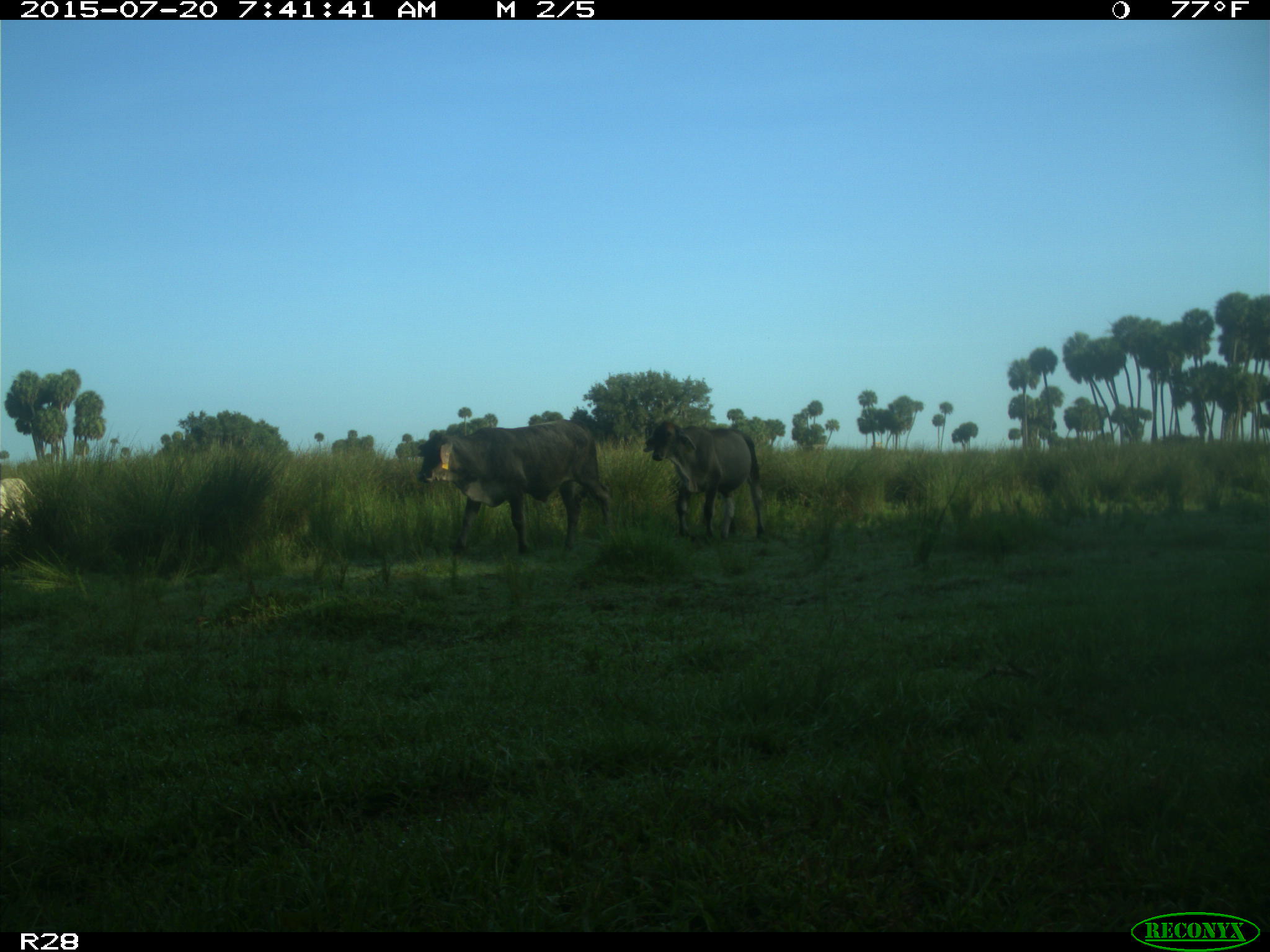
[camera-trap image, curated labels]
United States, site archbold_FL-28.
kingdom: Animalia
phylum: Chordata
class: Mammalia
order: Artiodactyla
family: Bovidae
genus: Bos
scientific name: Bos taurus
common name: domestic cow